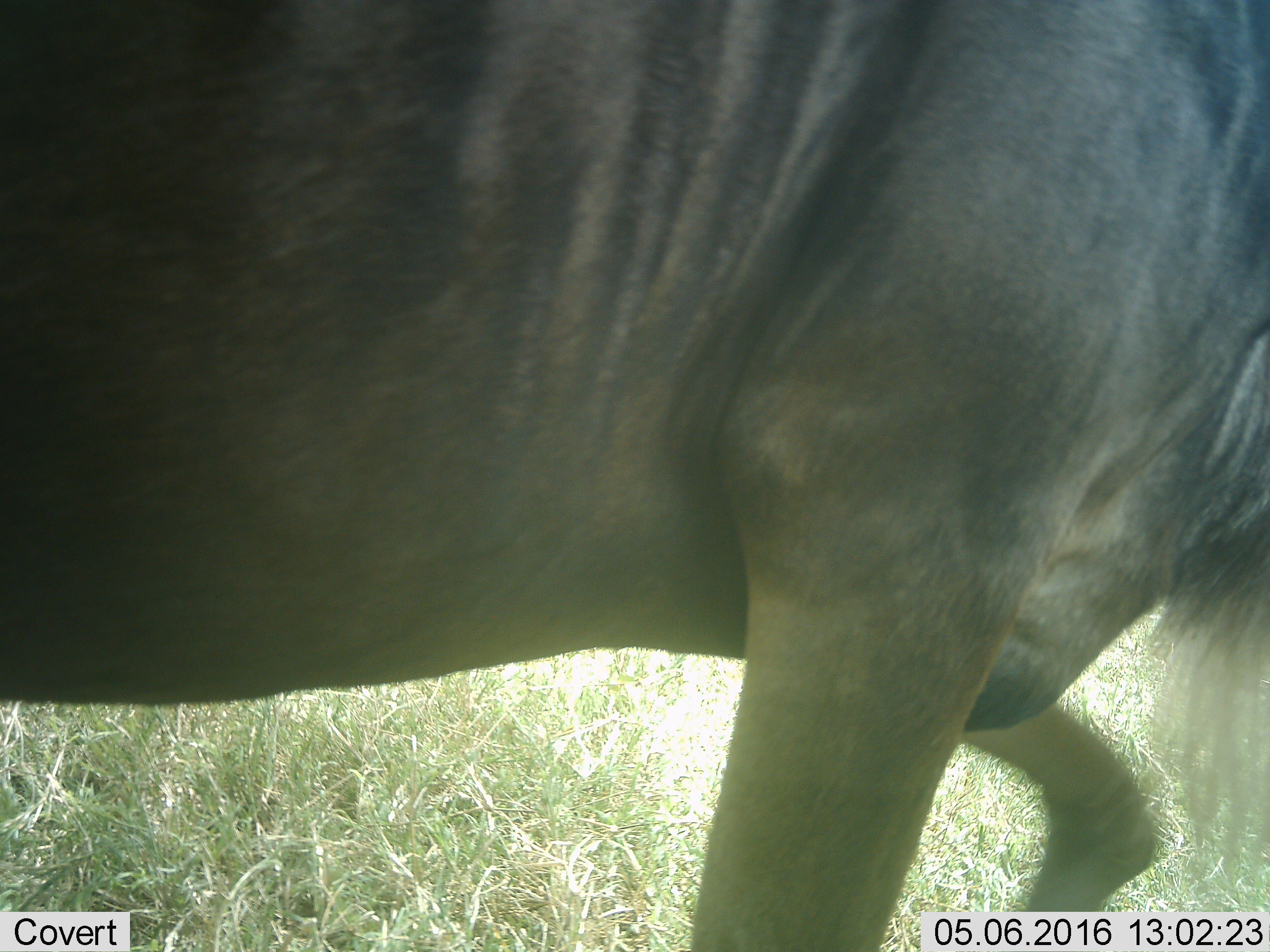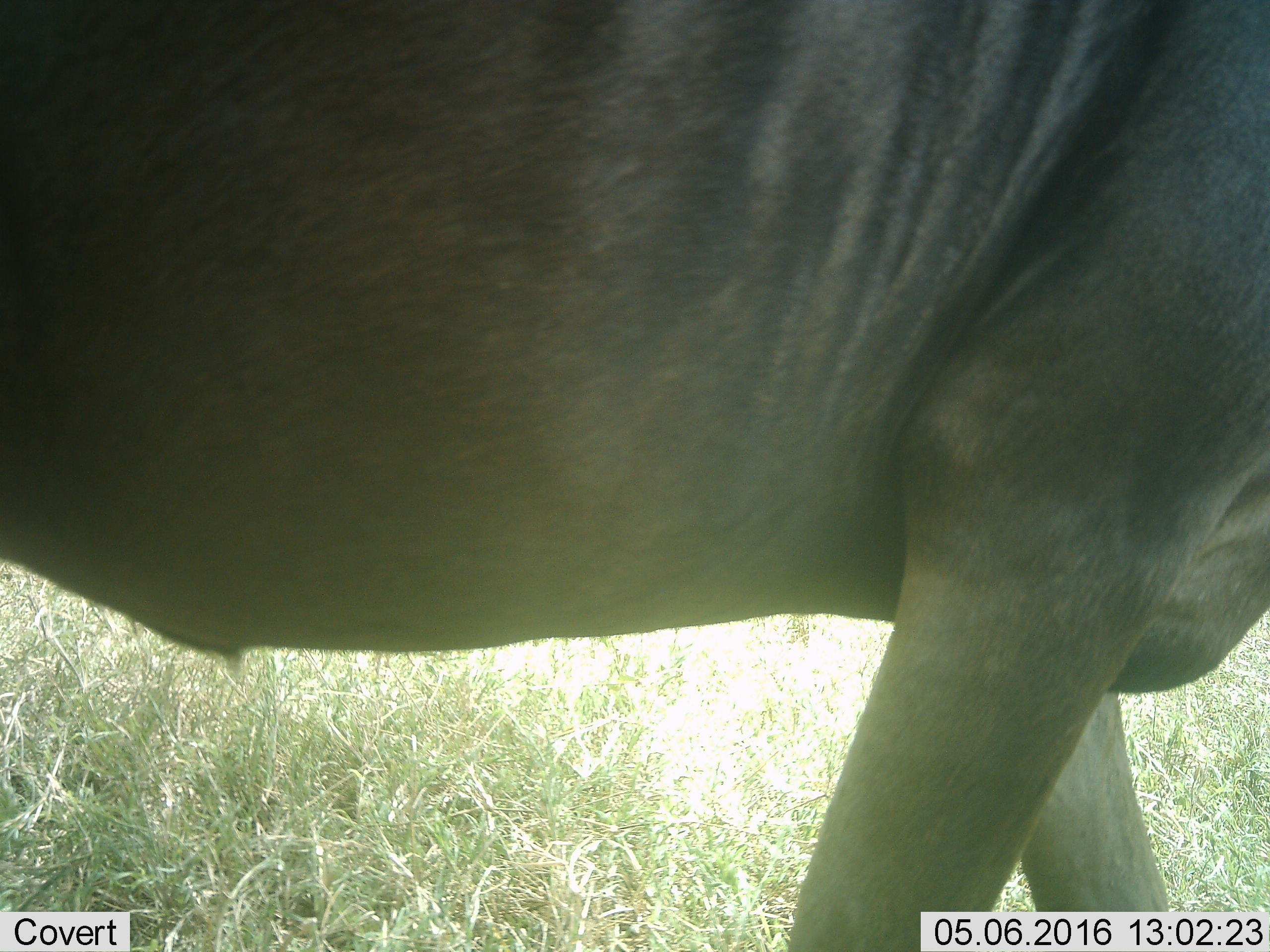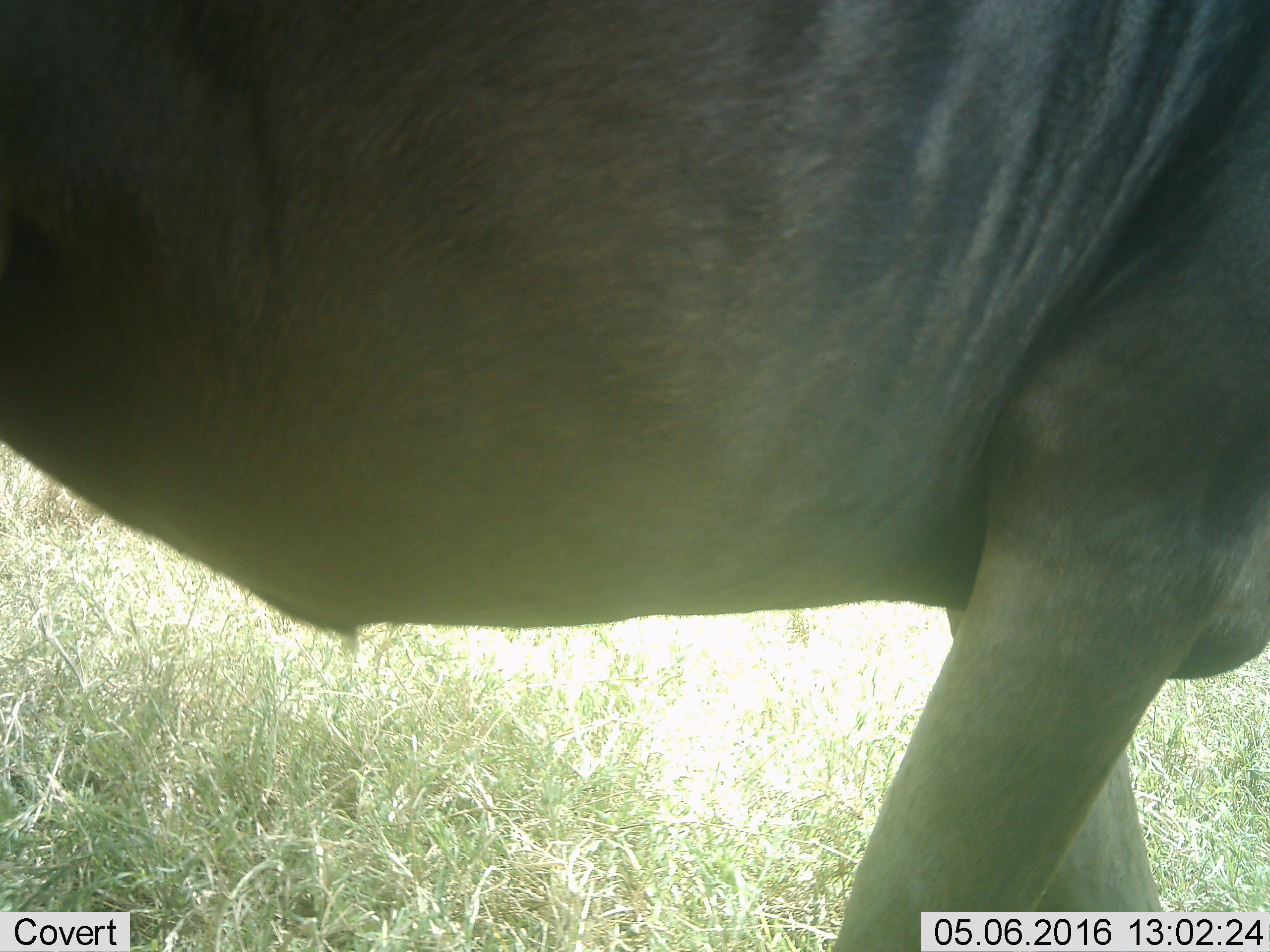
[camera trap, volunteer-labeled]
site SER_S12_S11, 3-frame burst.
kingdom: Animalia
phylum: Chordata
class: Mammalia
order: Artiodactyla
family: Bovidae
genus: Connochaetes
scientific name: Connochaetes taurinus taurinus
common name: blue wildebeest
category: wildebeestblue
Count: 1.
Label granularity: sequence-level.